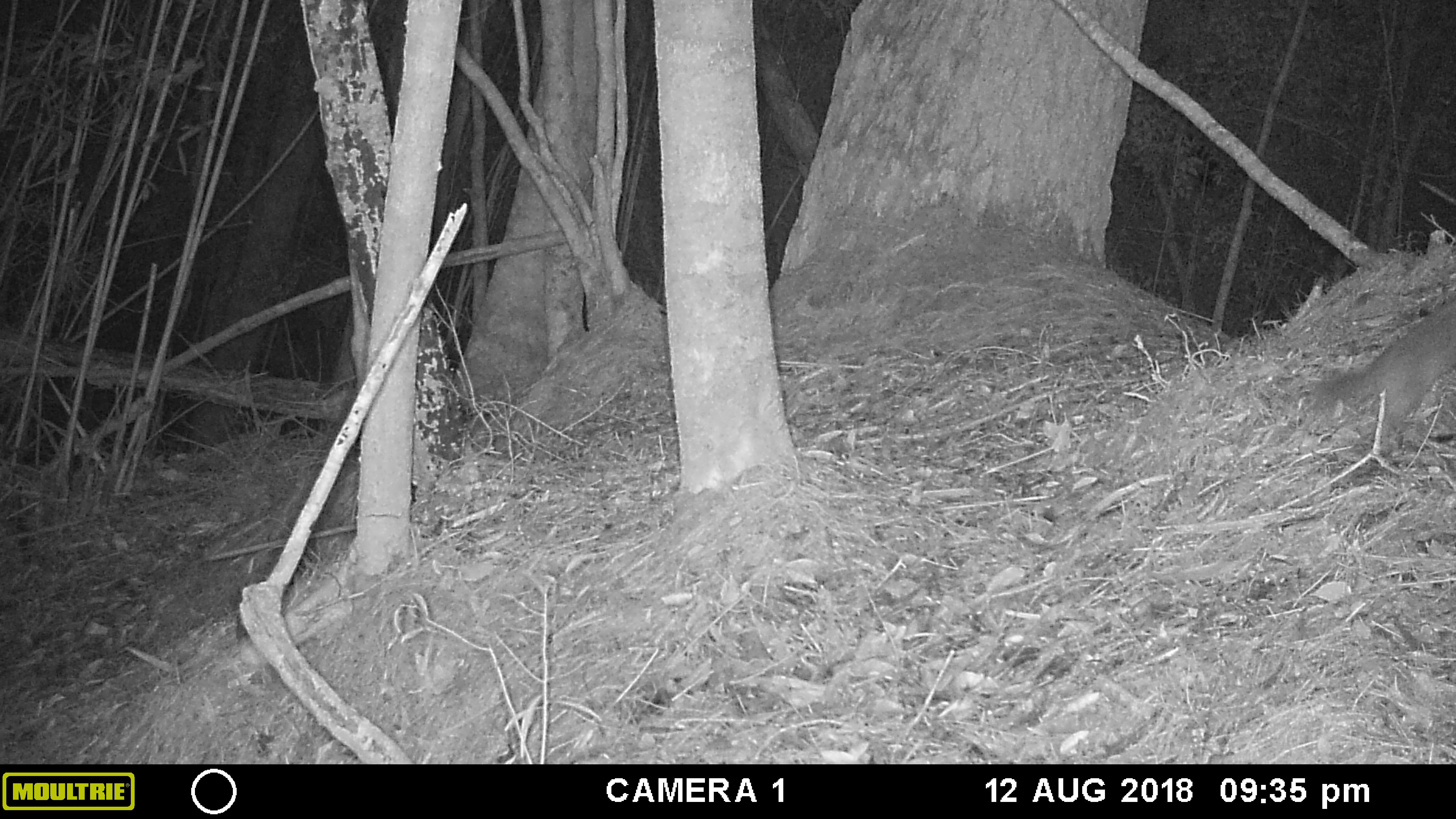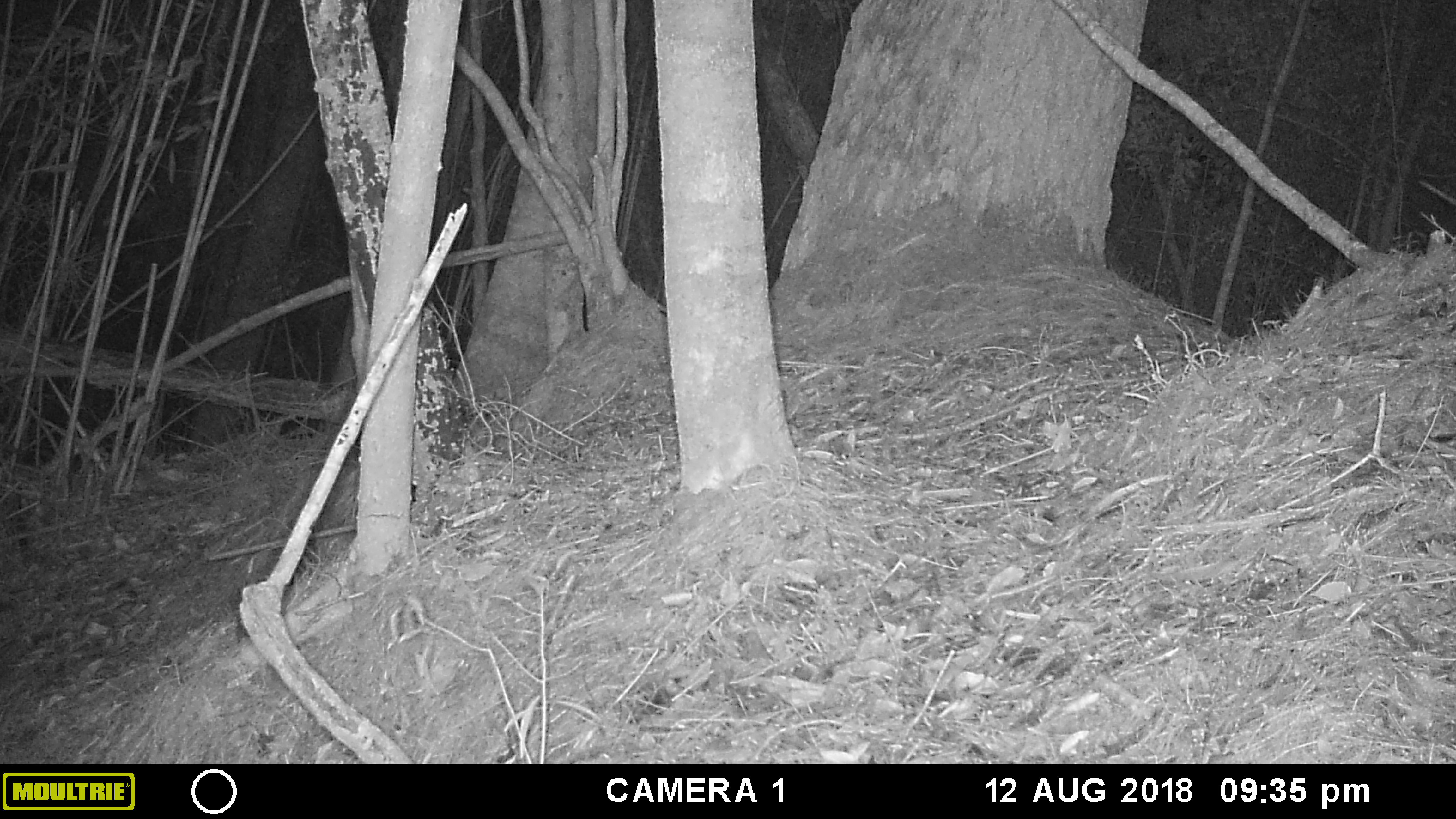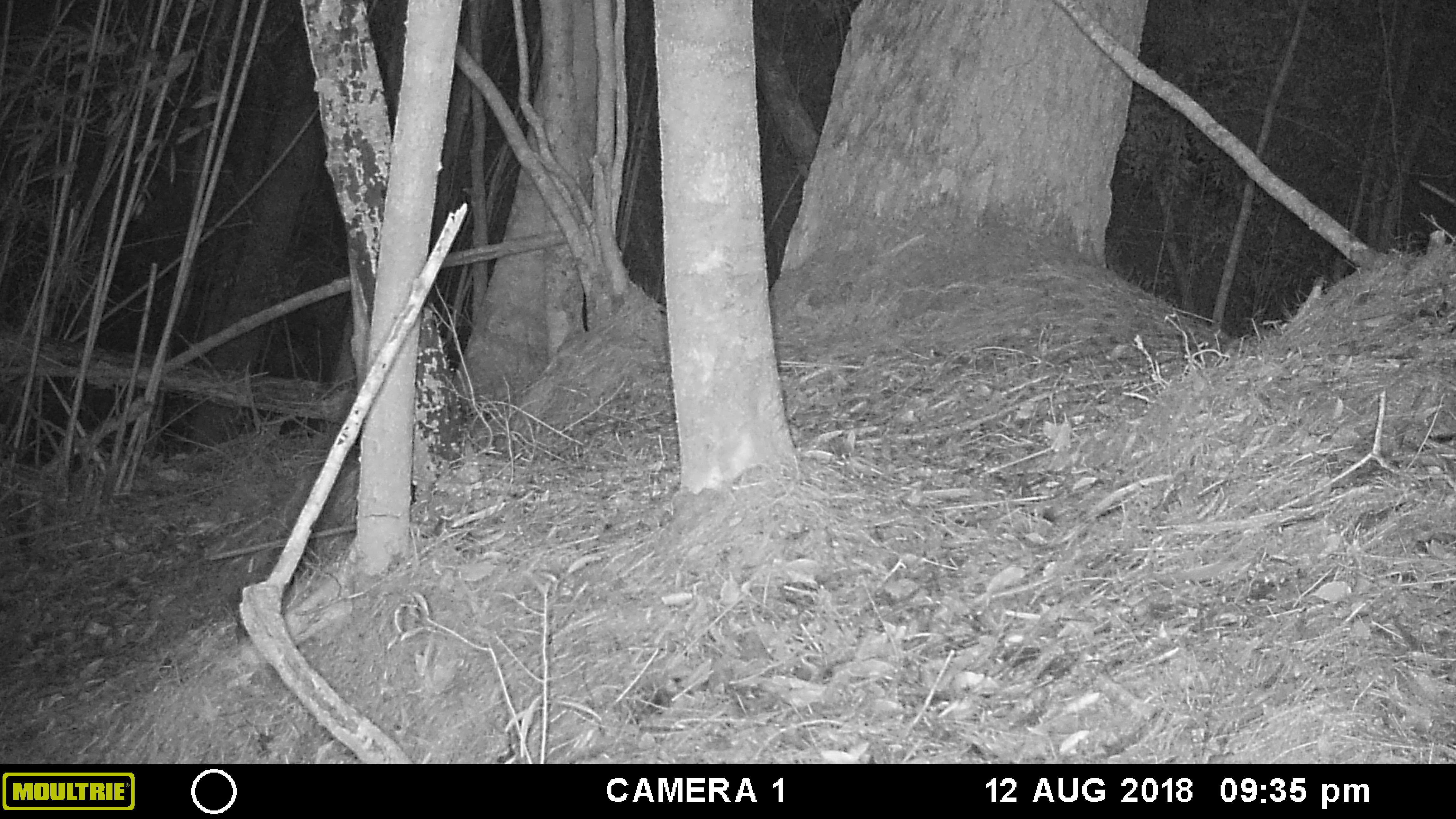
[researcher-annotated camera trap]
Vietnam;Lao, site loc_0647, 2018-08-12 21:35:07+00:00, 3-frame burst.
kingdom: Animalia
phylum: Chordata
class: Mammalia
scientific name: Mammalia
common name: mammal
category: unidentified small mammal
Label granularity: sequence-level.